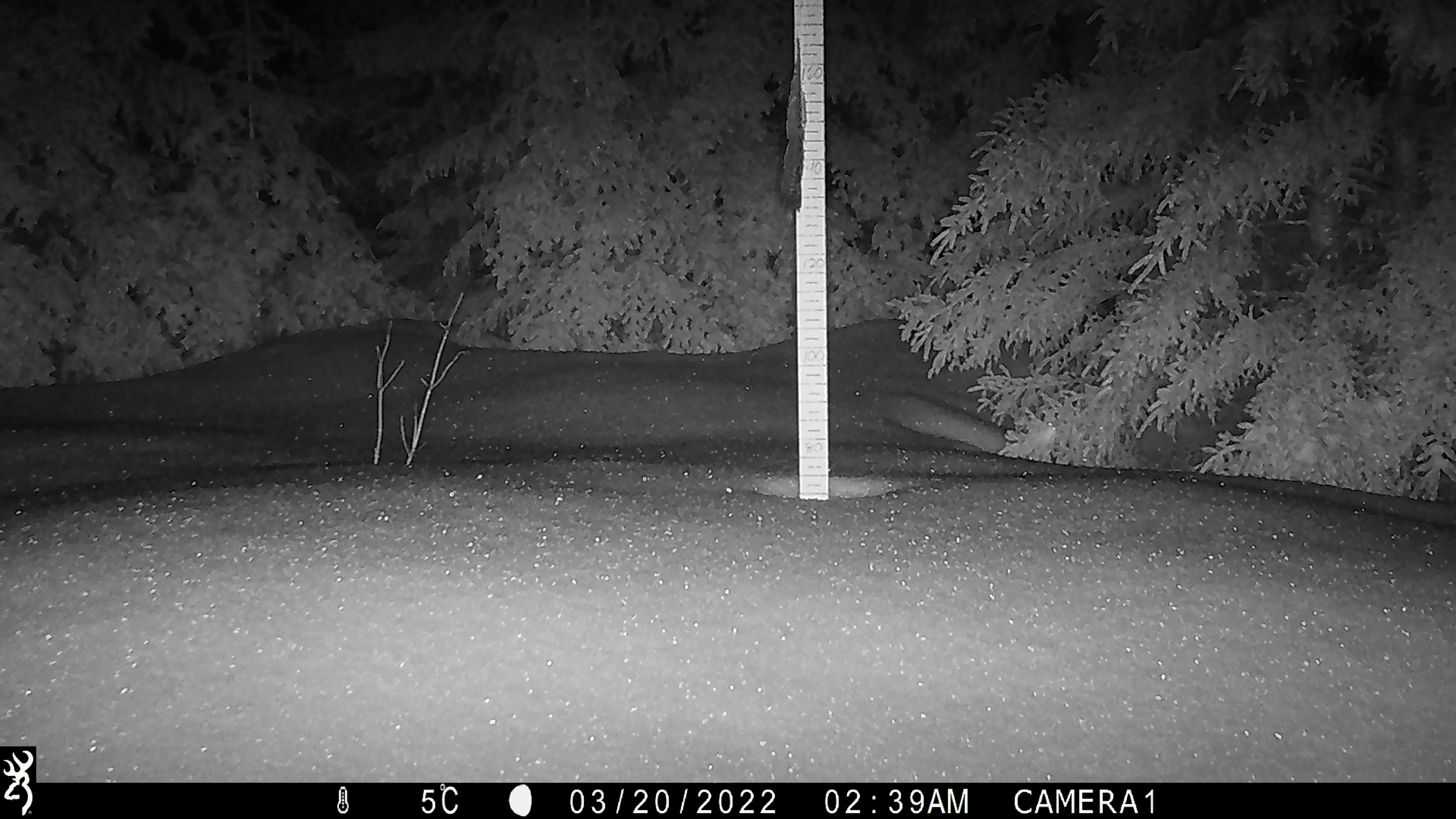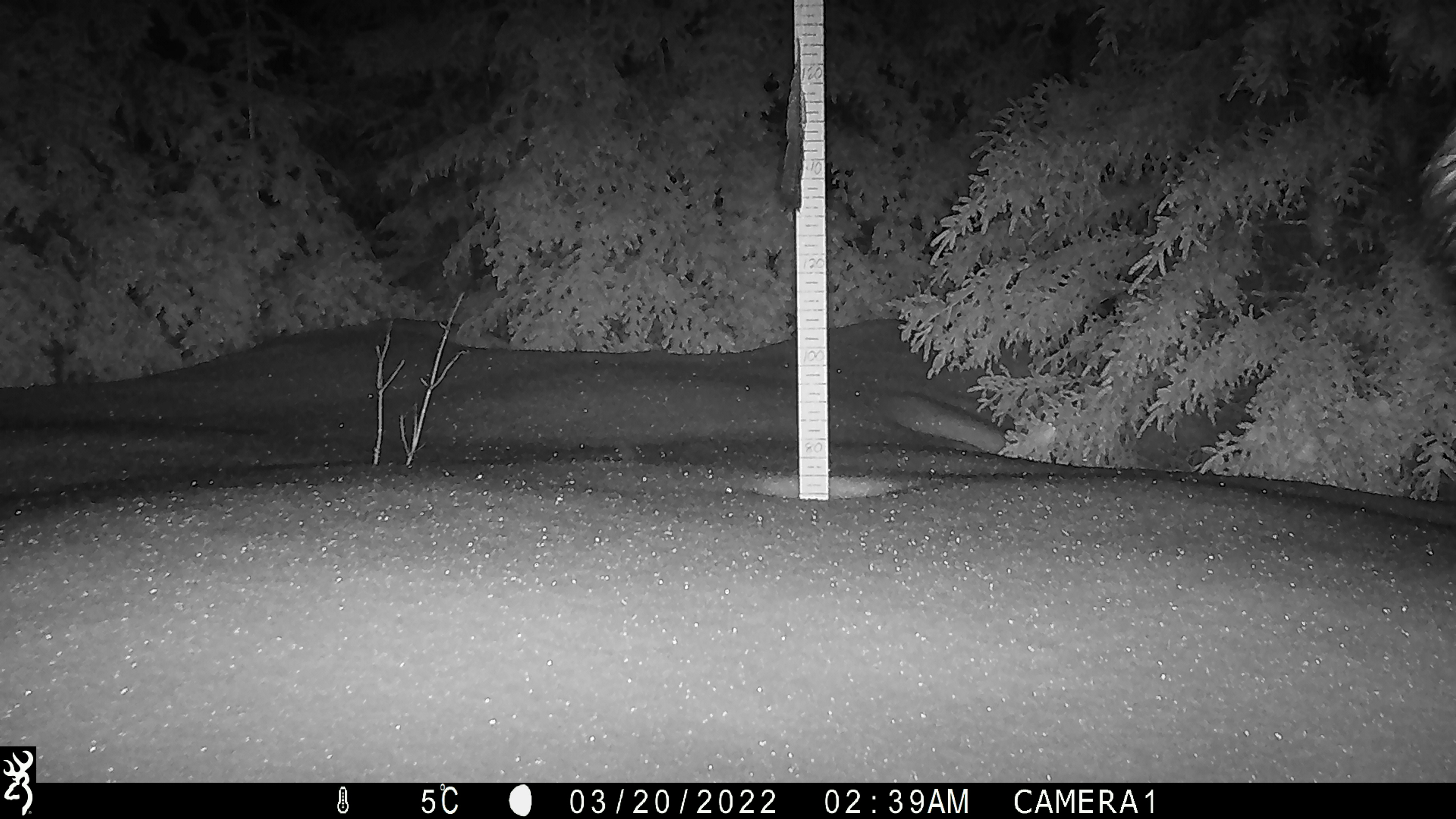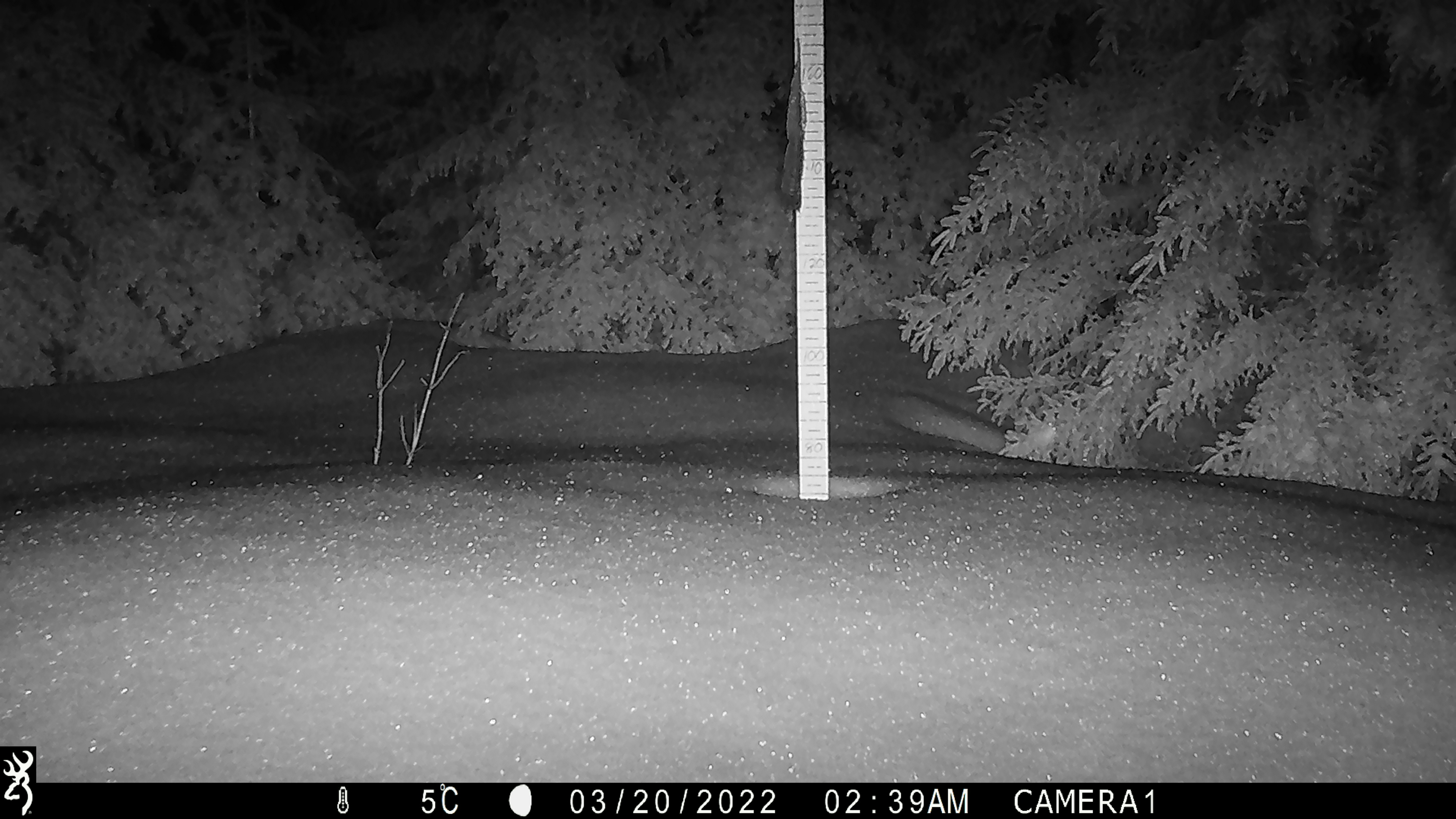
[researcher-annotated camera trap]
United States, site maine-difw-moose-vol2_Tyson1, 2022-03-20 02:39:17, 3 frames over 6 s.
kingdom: Animalia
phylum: Chordata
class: Mammalia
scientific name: Mammalia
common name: mammal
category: mammal sp.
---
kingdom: Animalia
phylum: Chordata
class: Mammalia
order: Artiodactyla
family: Cervidae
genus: Alces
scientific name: Alces alces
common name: moose